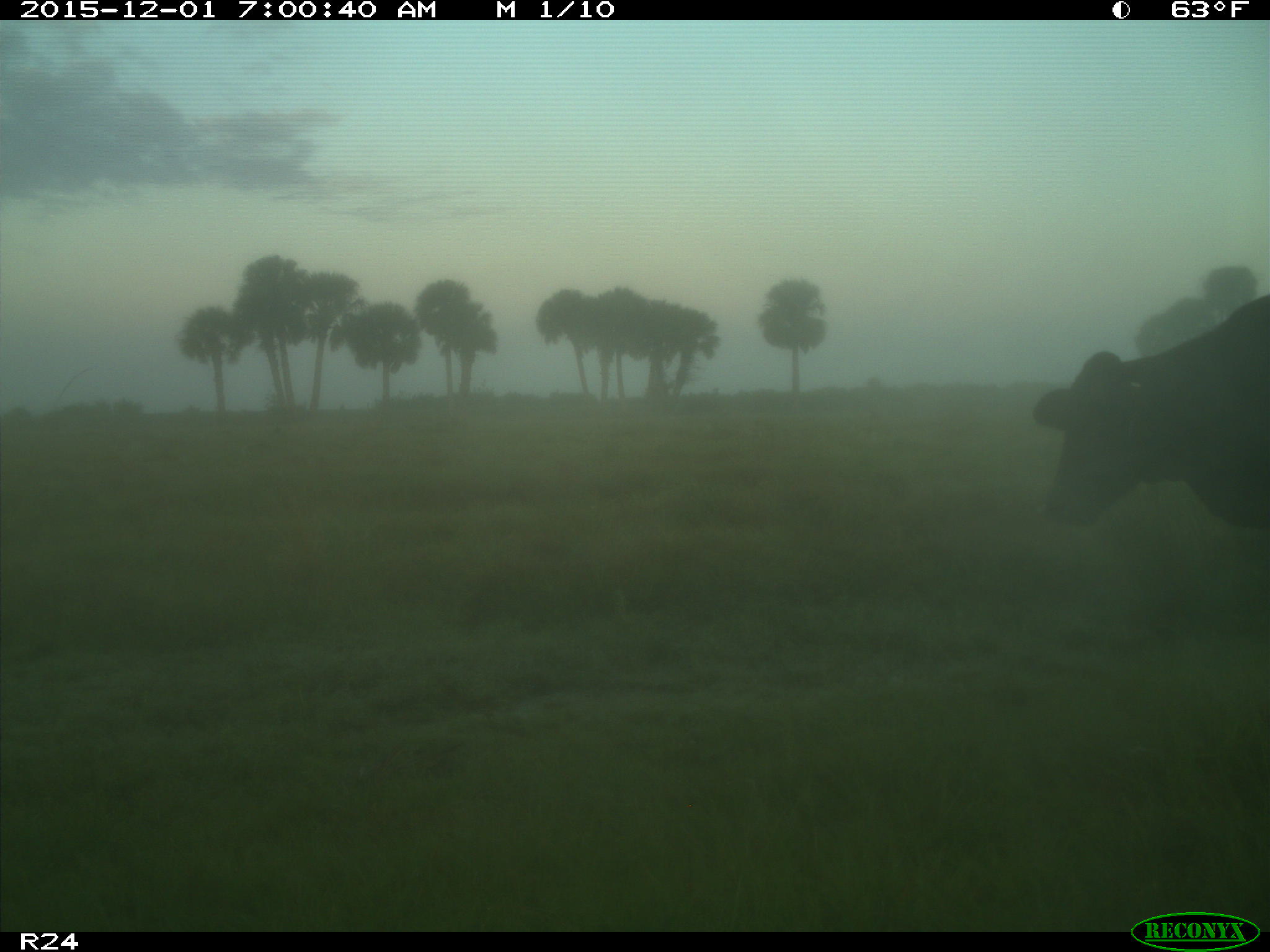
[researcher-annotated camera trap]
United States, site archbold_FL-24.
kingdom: Animalia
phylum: Chordata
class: Mammalia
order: Artiodactyla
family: Bovidae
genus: Bos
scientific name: Bos taurus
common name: domestic cow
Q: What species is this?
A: Bos taurus (domestic cow).